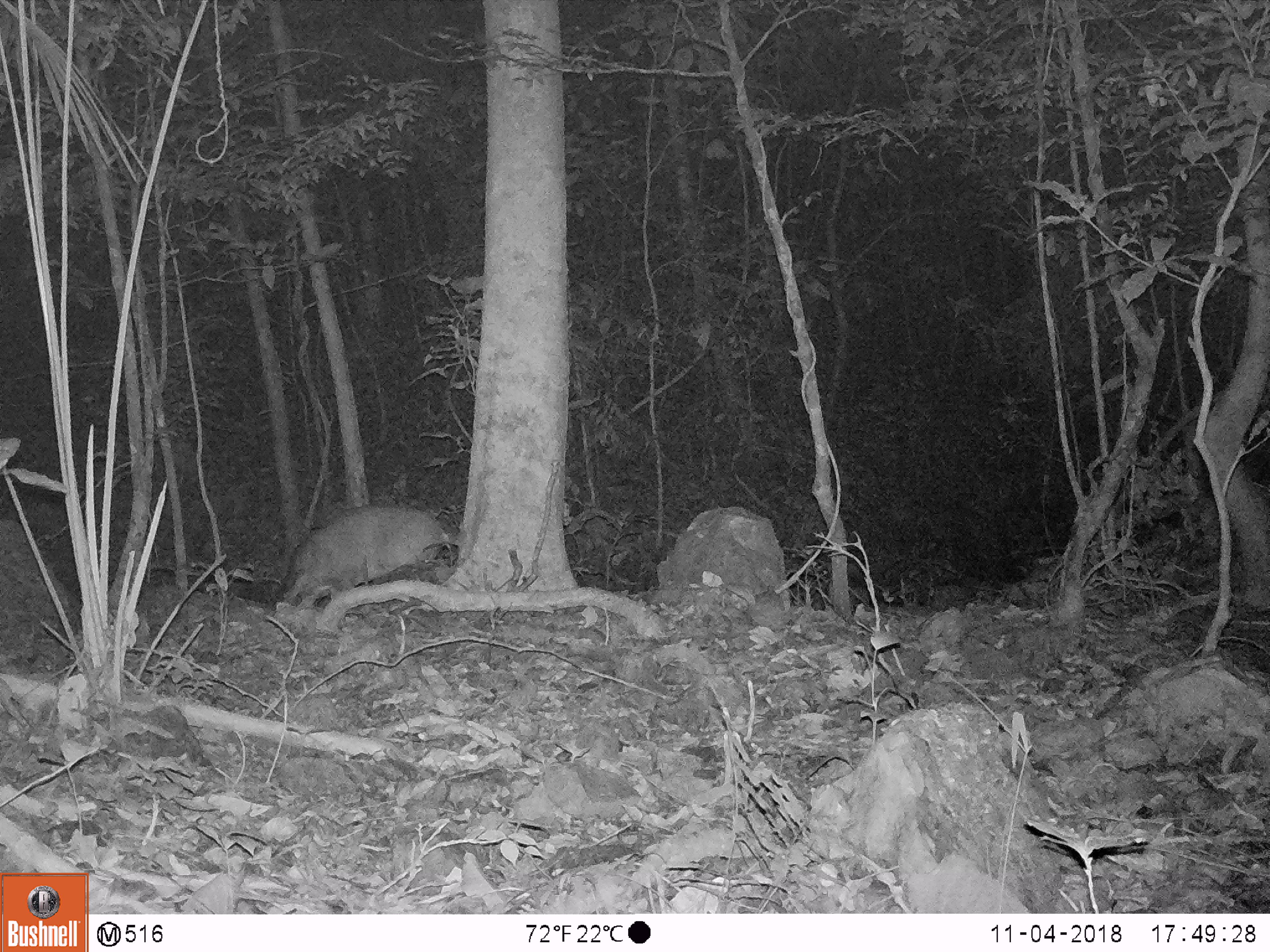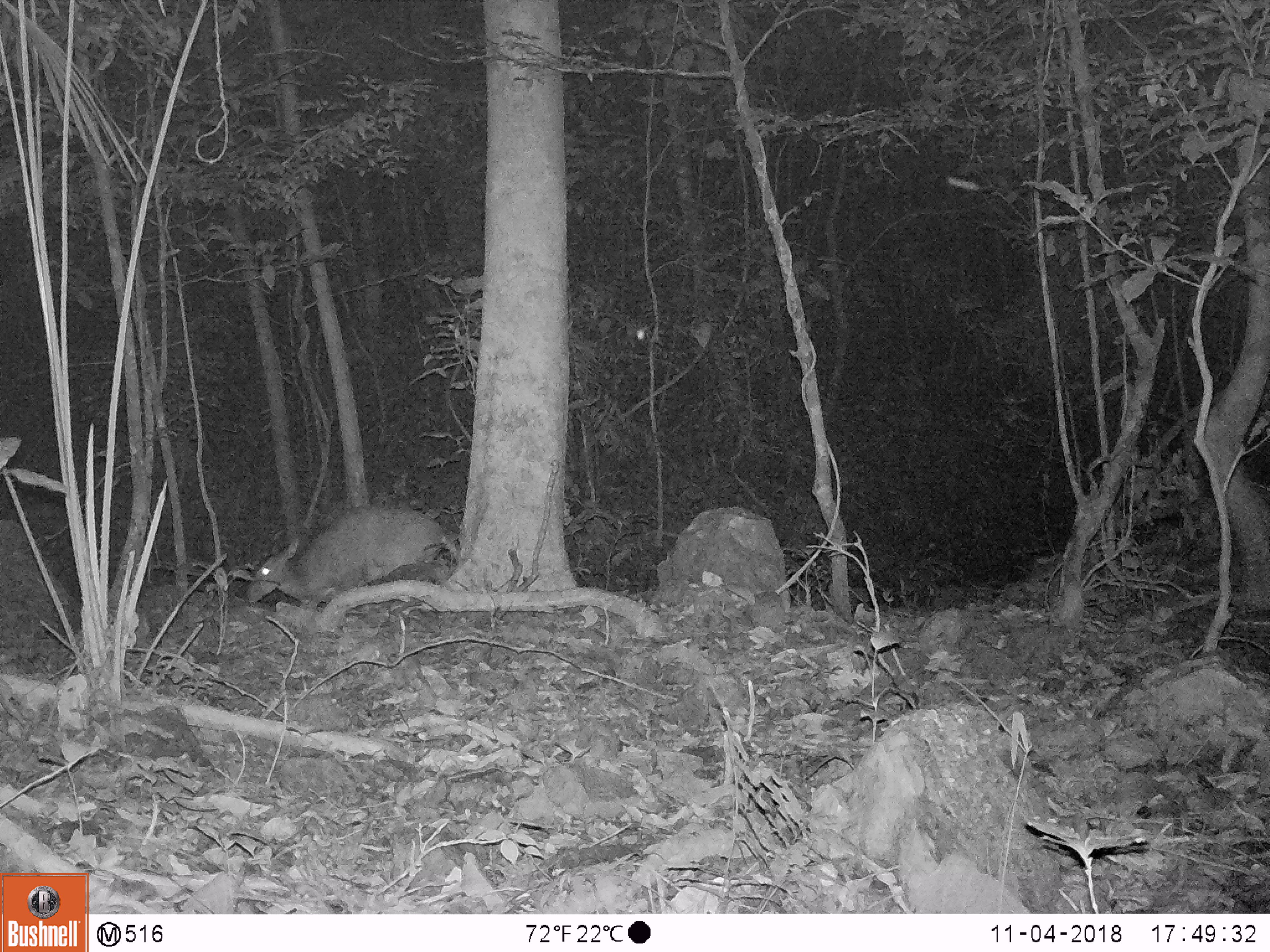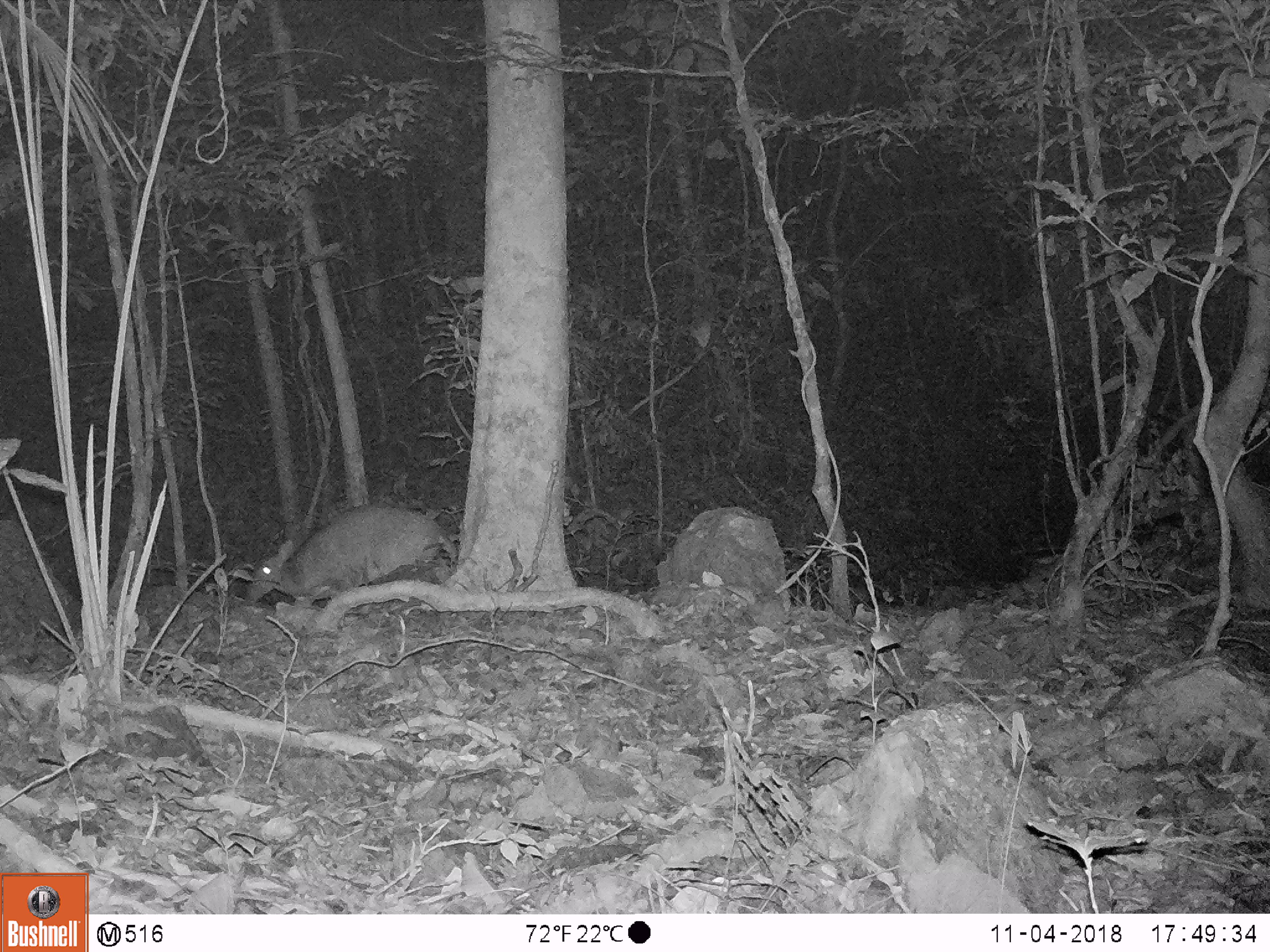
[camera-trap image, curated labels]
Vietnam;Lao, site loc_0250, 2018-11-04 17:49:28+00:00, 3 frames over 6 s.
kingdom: Animalia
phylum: Chordata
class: Mammalia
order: Artiodactyla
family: Cervidae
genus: Muntiacus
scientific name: Muntiacus vuquangensis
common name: large-antlered muntjac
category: large antlered muntjac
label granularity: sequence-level